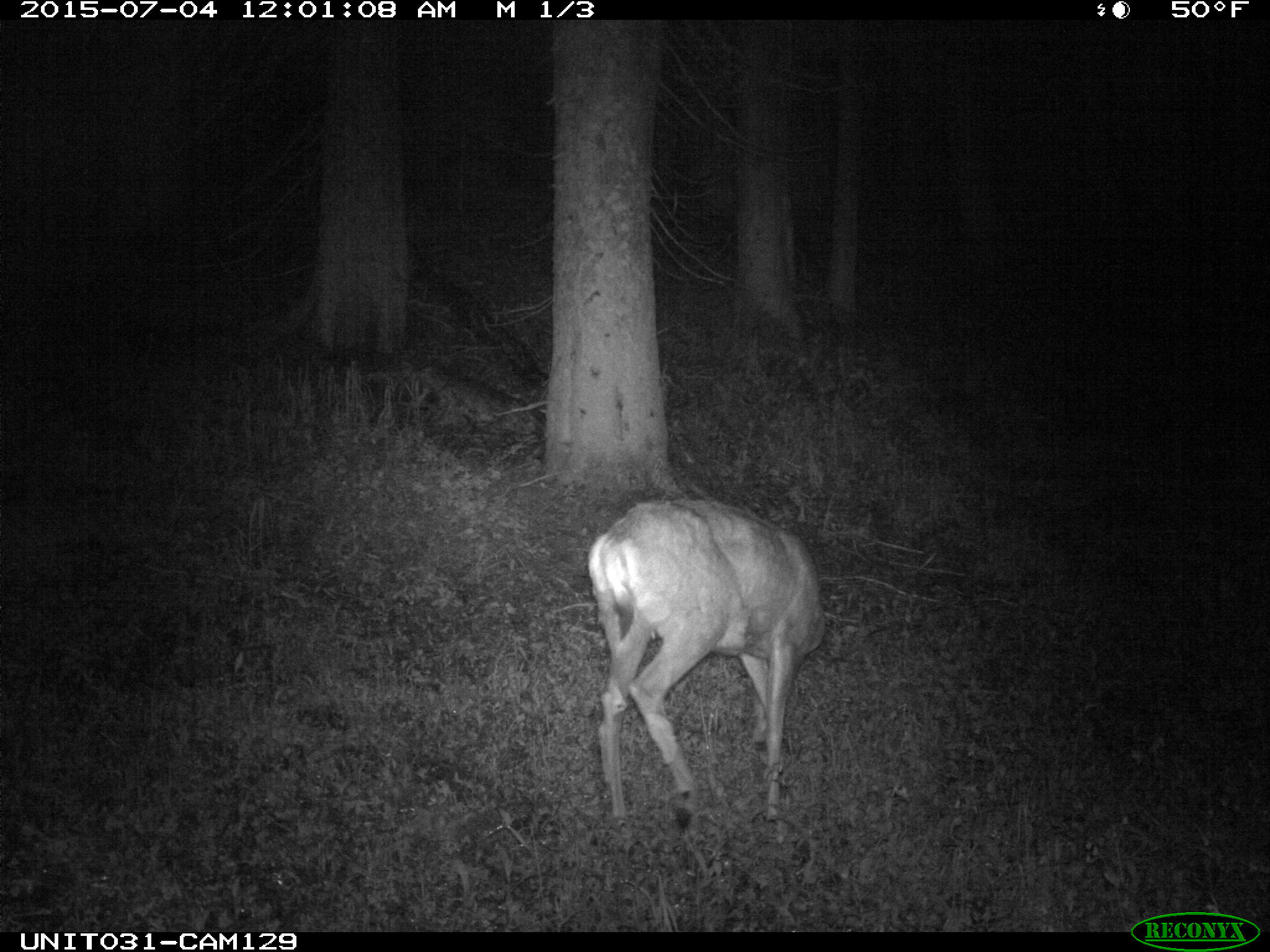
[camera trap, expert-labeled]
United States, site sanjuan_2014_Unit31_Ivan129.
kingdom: Animalia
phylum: Chordata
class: Mammalia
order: Artiodactyla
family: Cervidae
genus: Odocoileus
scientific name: Odocoileus hemionus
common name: mule deer